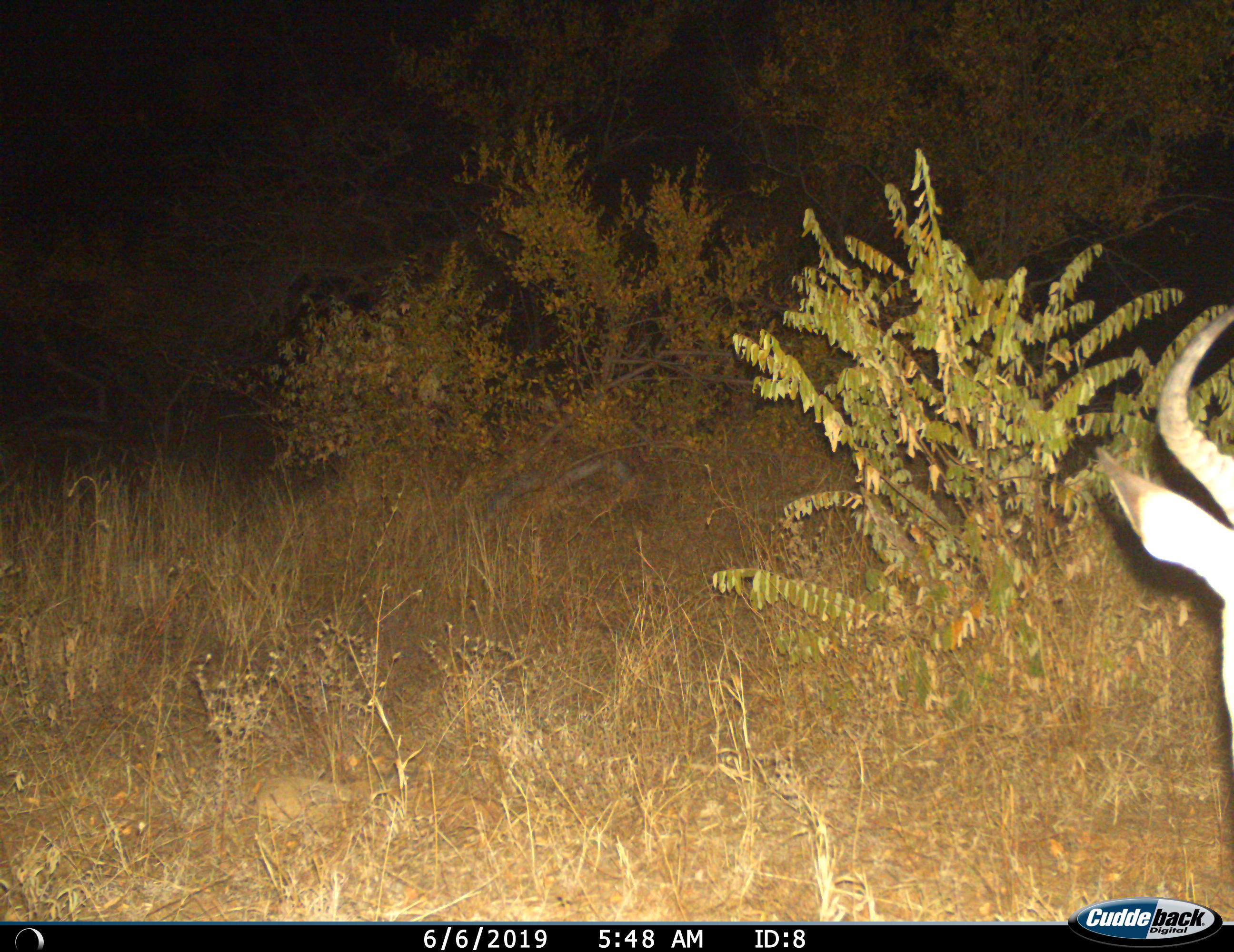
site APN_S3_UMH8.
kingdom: Animalia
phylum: Chordata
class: Mammalia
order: Artiodactyla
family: Bovidae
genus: Aepyceros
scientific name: Aepyceros melampus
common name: impala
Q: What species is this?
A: Impala (Aepyceros melampus).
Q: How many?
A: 1.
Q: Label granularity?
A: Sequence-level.